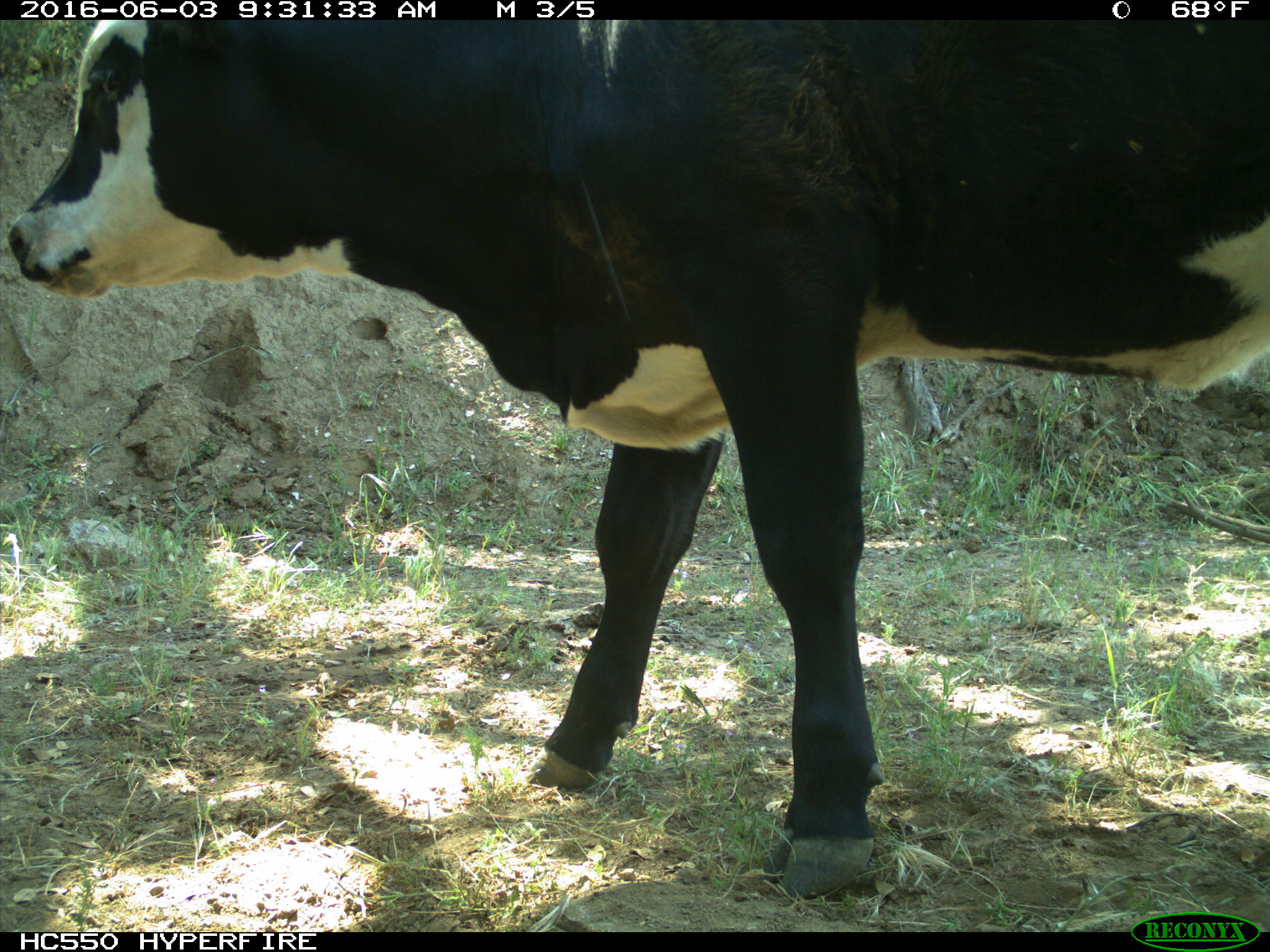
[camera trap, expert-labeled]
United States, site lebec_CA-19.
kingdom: Animalia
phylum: Chordata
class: Mammalia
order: Artiodactyla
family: Bovidae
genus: Bos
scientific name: Bos taurus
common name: domestic cow